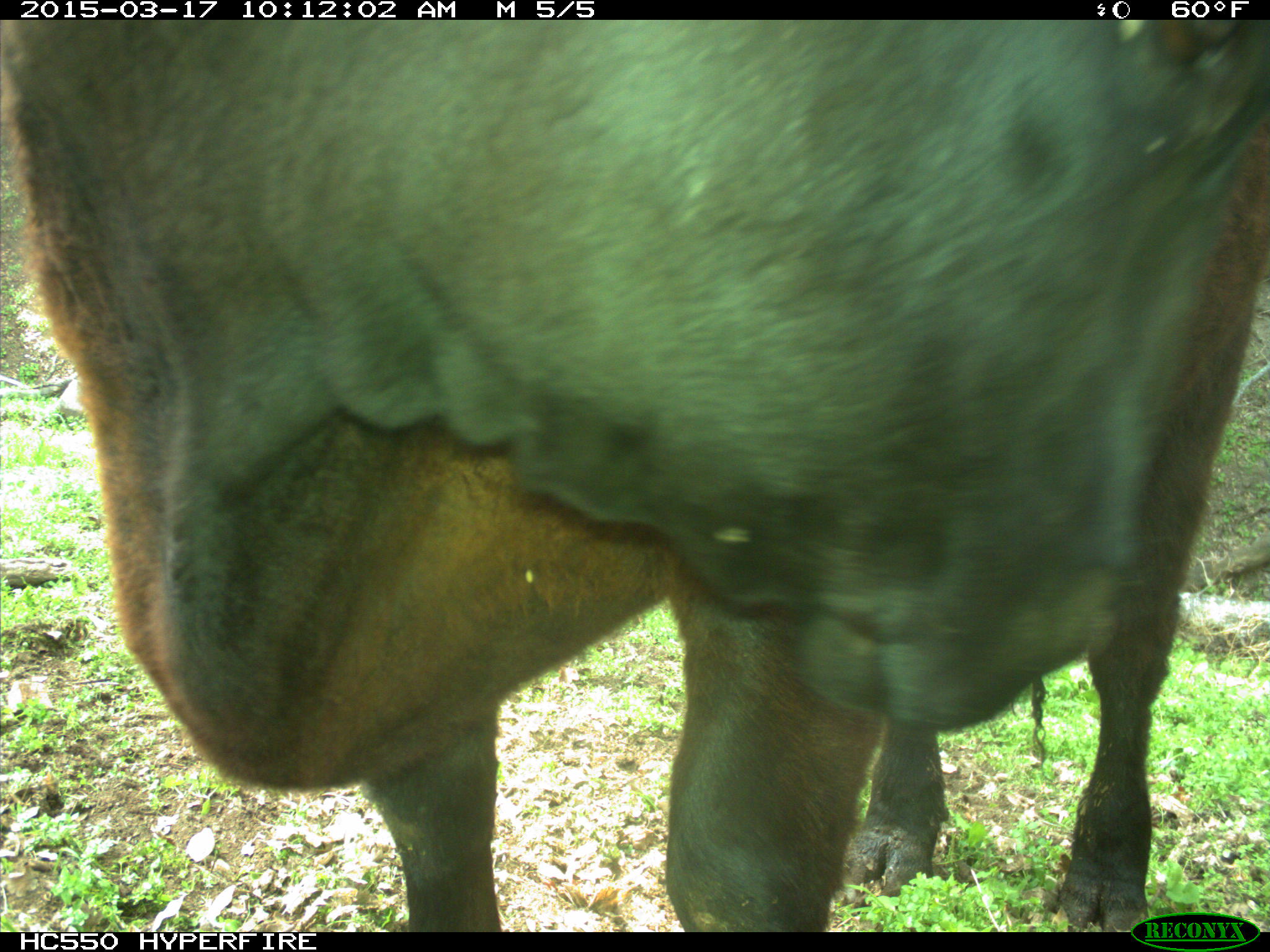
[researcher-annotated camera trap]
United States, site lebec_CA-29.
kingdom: Animalia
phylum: Chordata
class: Mammalia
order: Artiodactyla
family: Bovidae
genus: Bos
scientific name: Bos taurus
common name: domestic cow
Bos taurus (domestic cow).